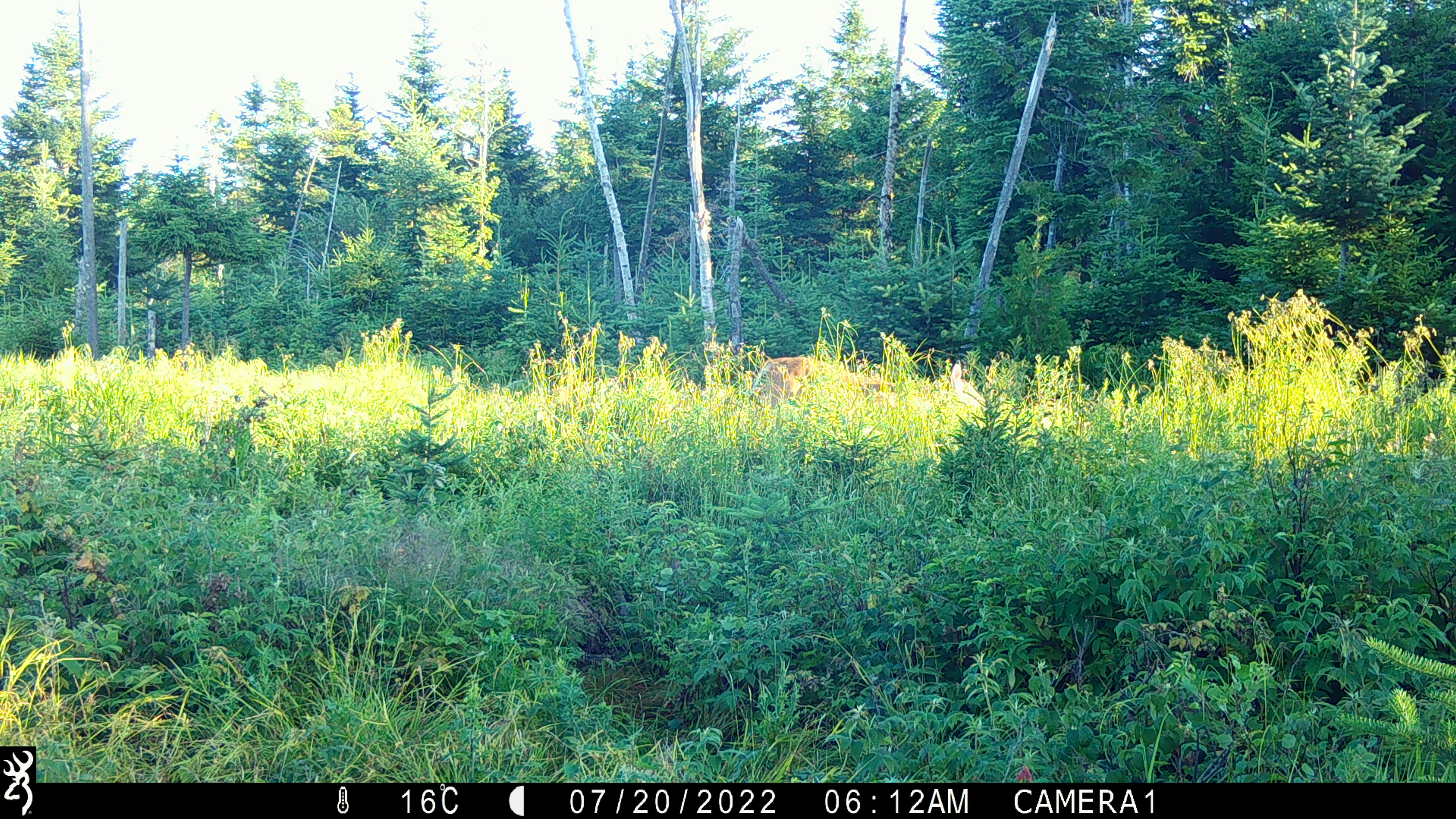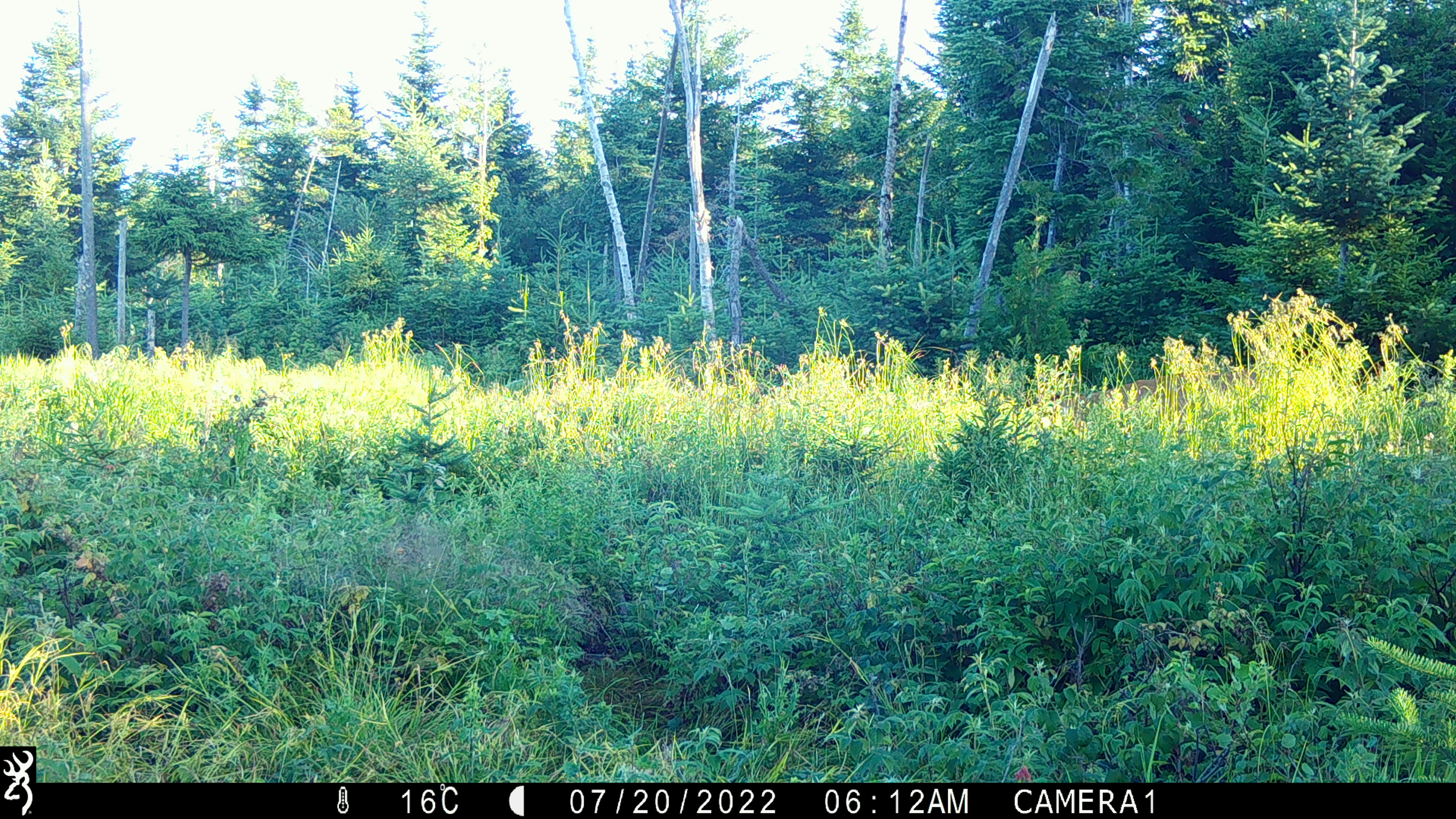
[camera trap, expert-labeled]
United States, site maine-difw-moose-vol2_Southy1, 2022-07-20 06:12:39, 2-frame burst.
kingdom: Animalia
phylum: Chordata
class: Mammalia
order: Artiodactyla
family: Cervidae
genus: Odocoileus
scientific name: Odocoileus virginianus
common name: white-tailed deer